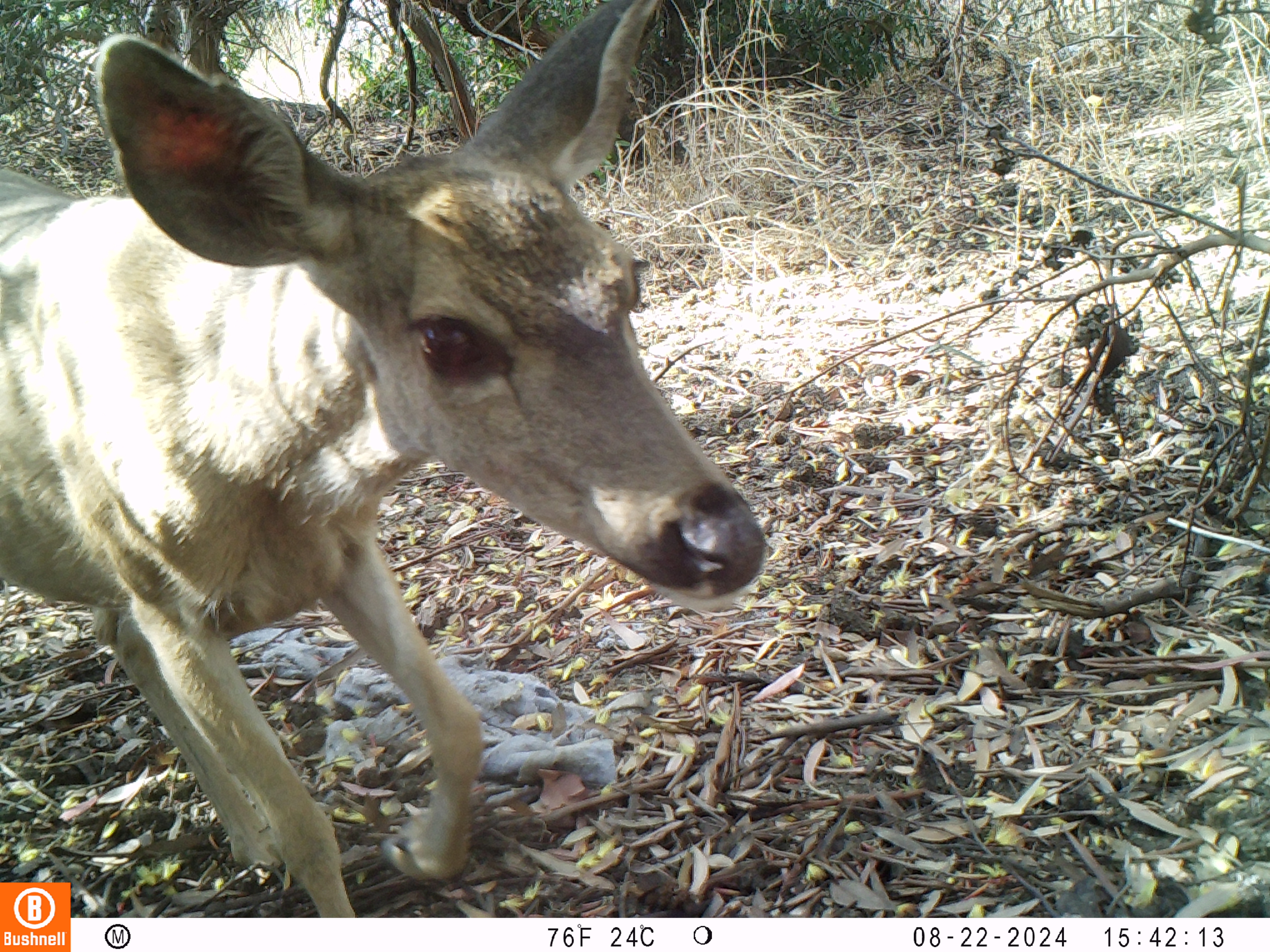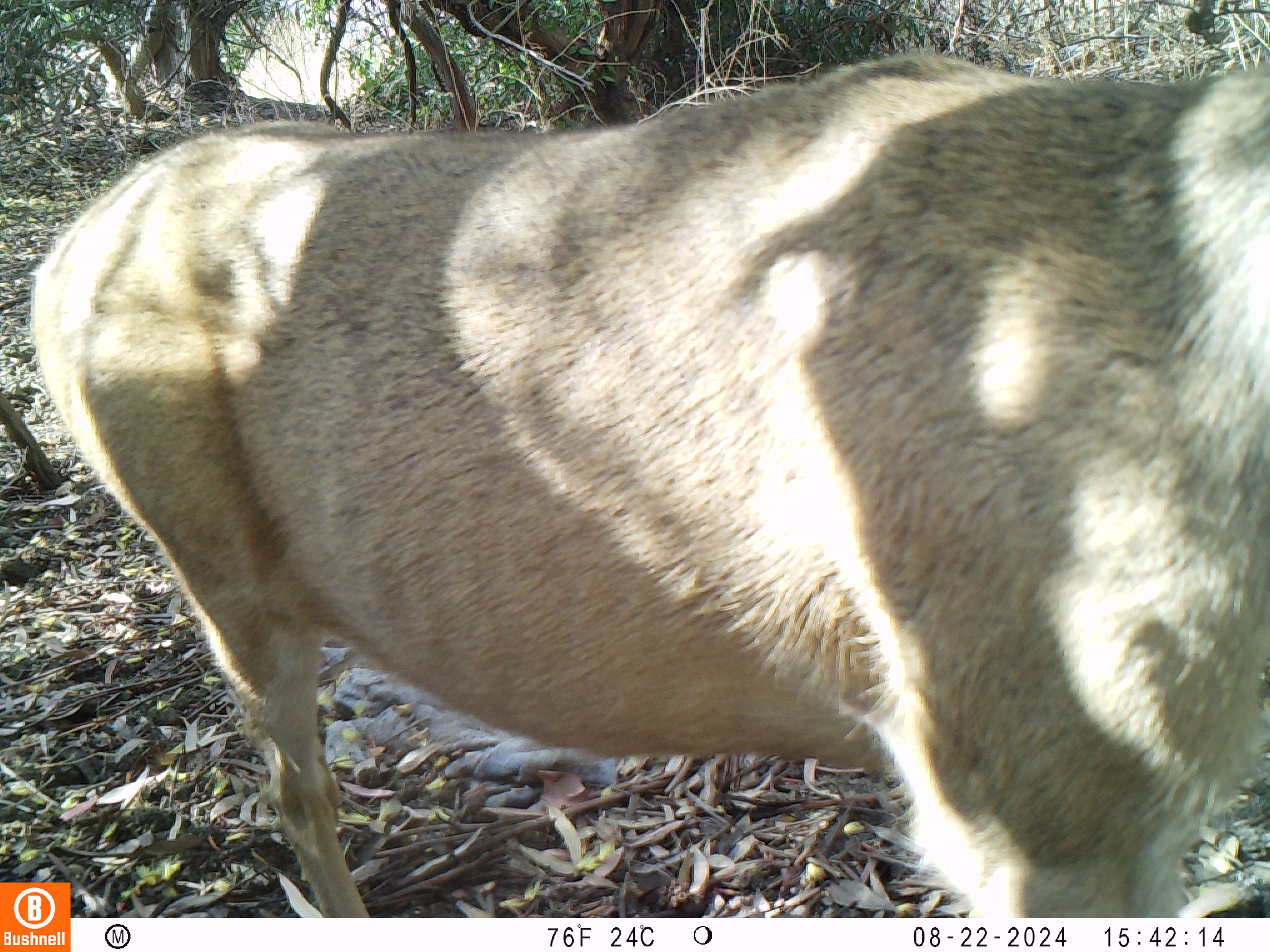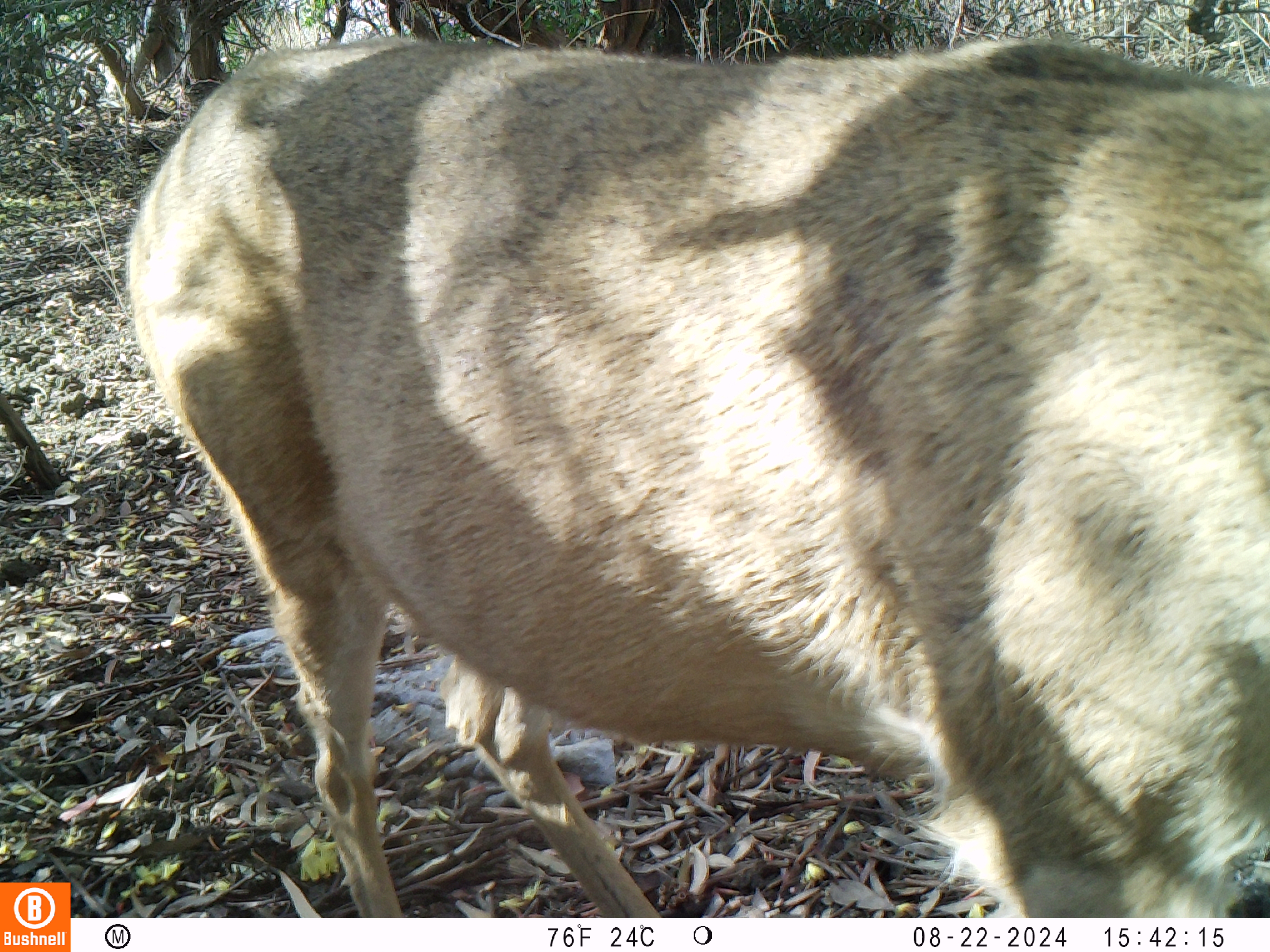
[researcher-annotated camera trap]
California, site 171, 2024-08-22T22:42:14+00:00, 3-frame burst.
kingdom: Animalia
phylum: Chordata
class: Mammalia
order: Artiodactyla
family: Cervidae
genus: Odocoileus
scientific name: Odocoileus hemionus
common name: mule deer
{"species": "mule deer (Odocoileus hemionus)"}